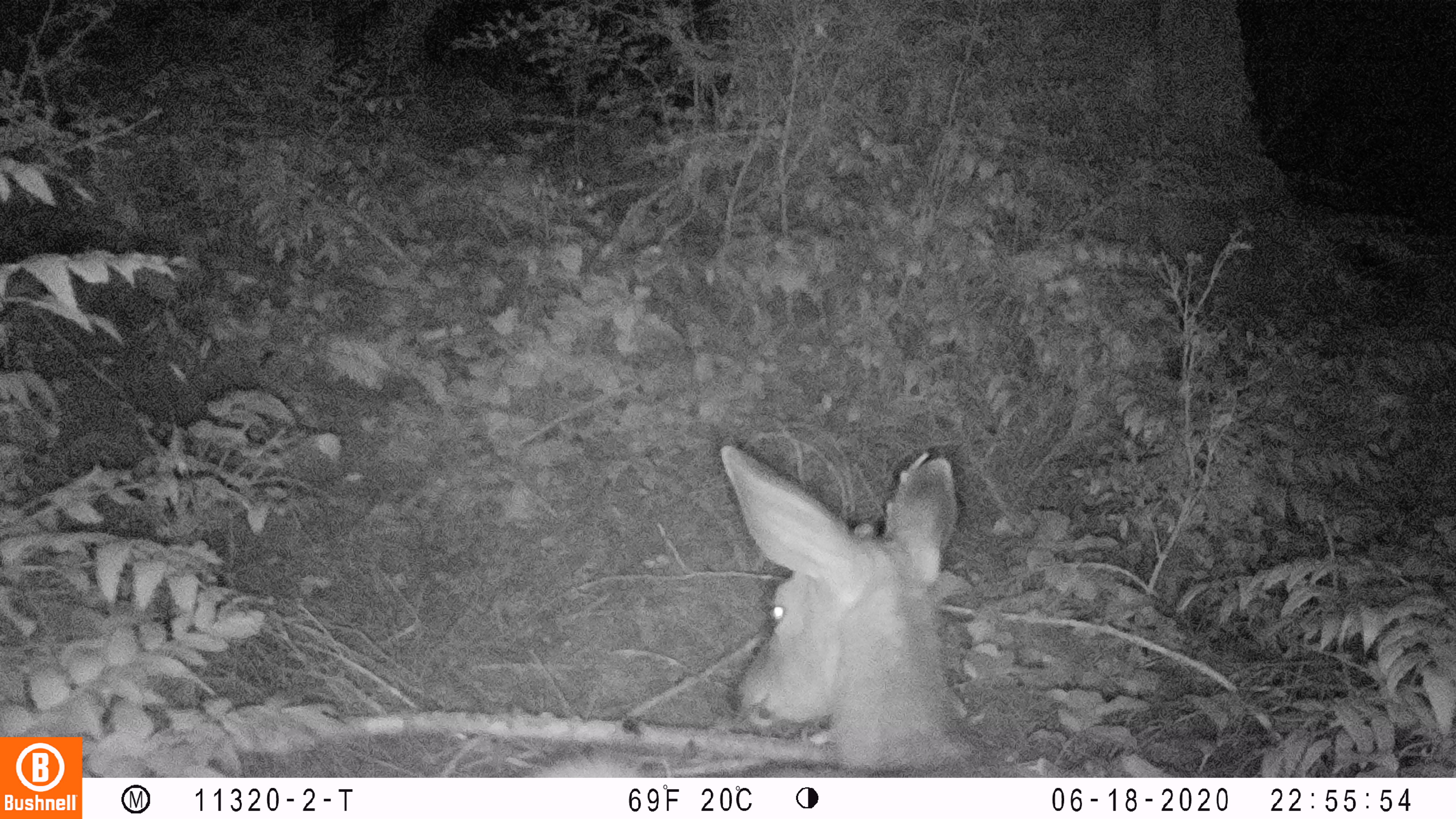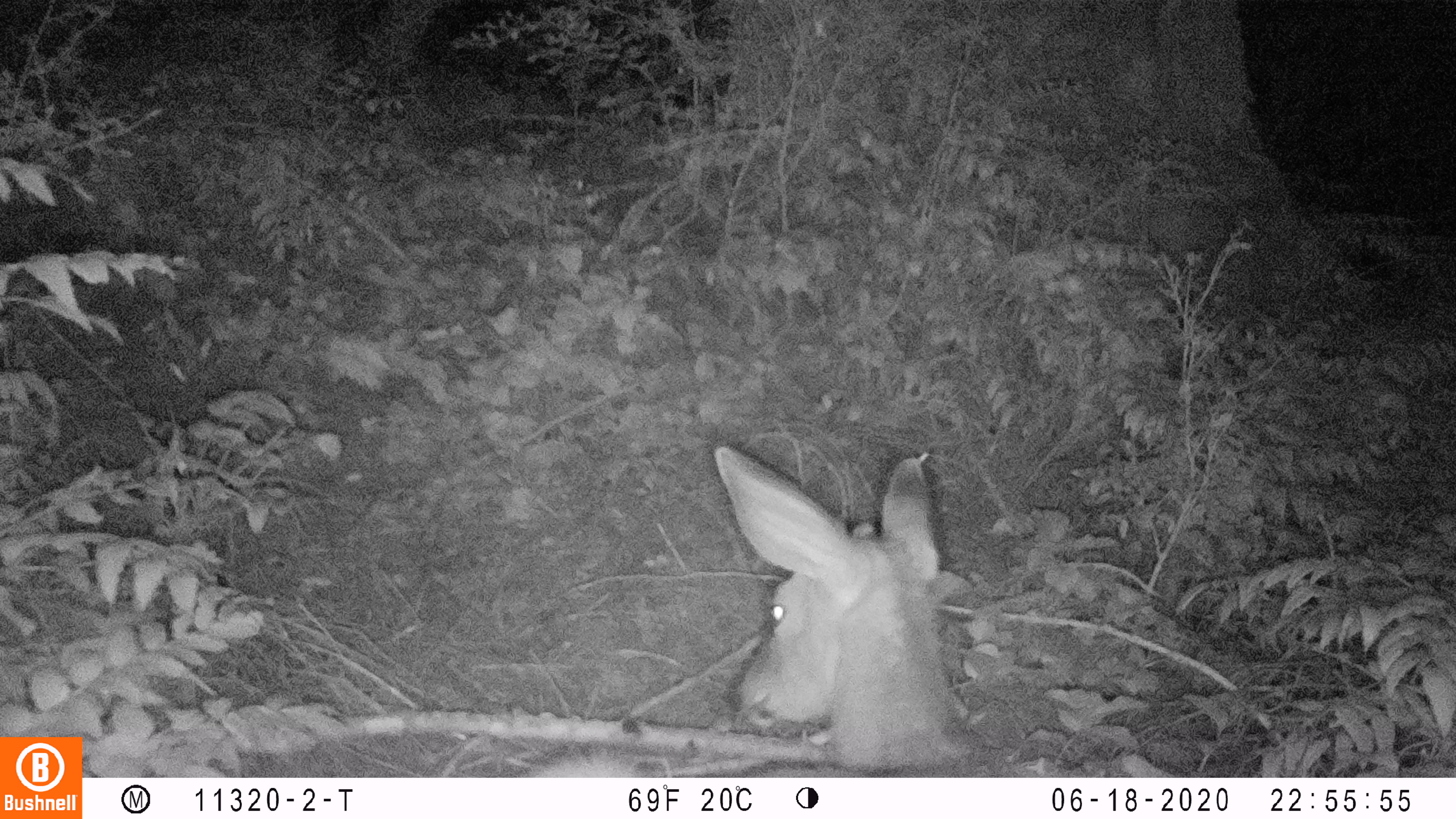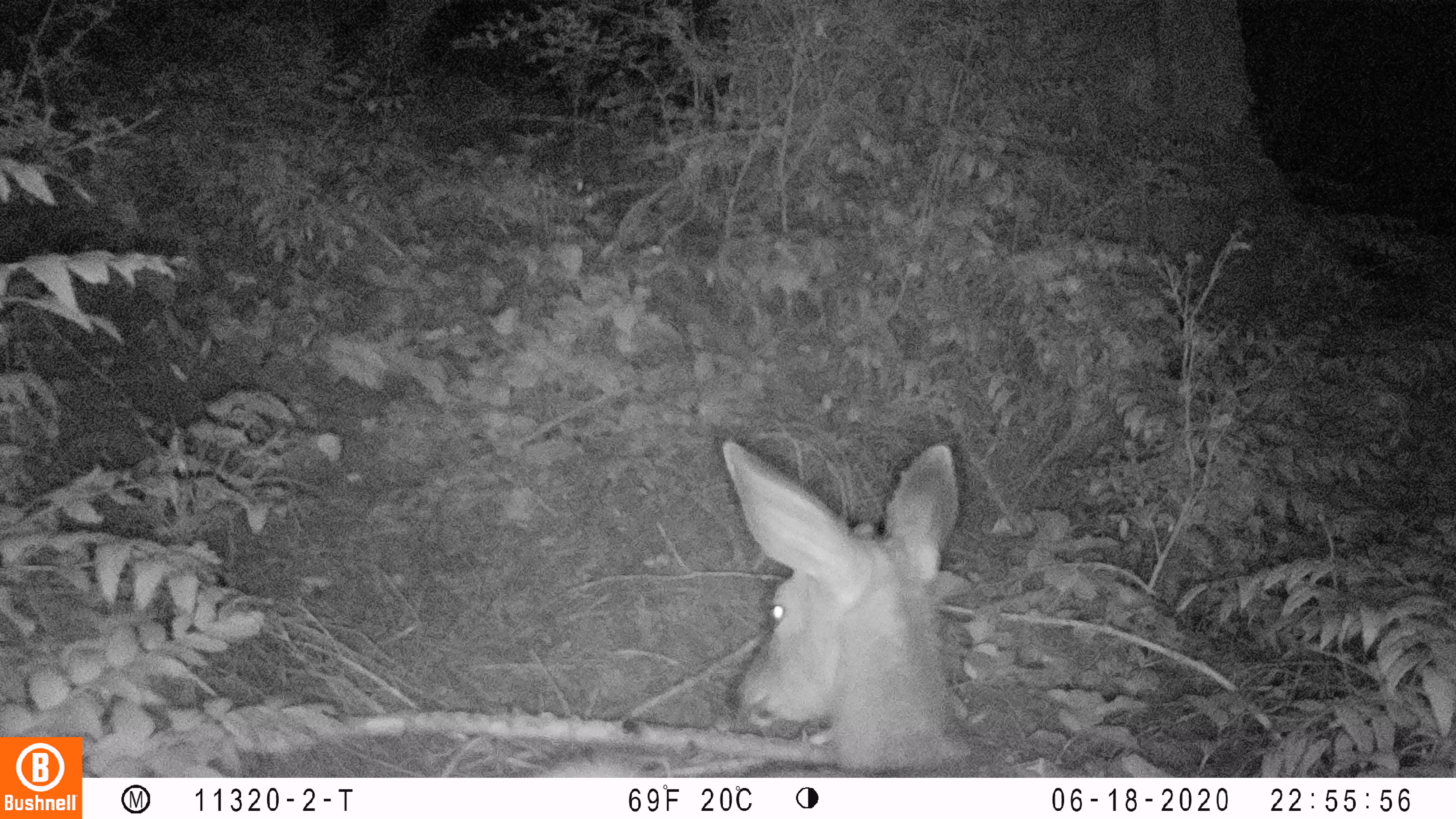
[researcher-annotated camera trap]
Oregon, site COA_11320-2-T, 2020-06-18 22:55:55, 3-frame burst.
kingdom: Animalia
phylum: Chordata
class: Mammalia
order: Artiodactyla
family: Cervidae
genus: Odocoileus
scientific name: Odocoileus hemionus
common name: black-tailed deer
Black-tailed deer (Odocoileus hemionus).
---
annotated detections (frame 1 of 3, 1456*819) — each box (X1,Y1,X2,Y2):
black-tailed deer: (535,435,1001,772)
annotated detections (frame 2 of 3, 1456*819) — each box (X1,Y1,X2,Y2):
black-tailed deer: (531,435,1034,774)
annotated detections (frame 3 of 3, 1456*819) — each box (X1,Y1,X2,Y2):
black-tailed deer: (543,427,975,772)